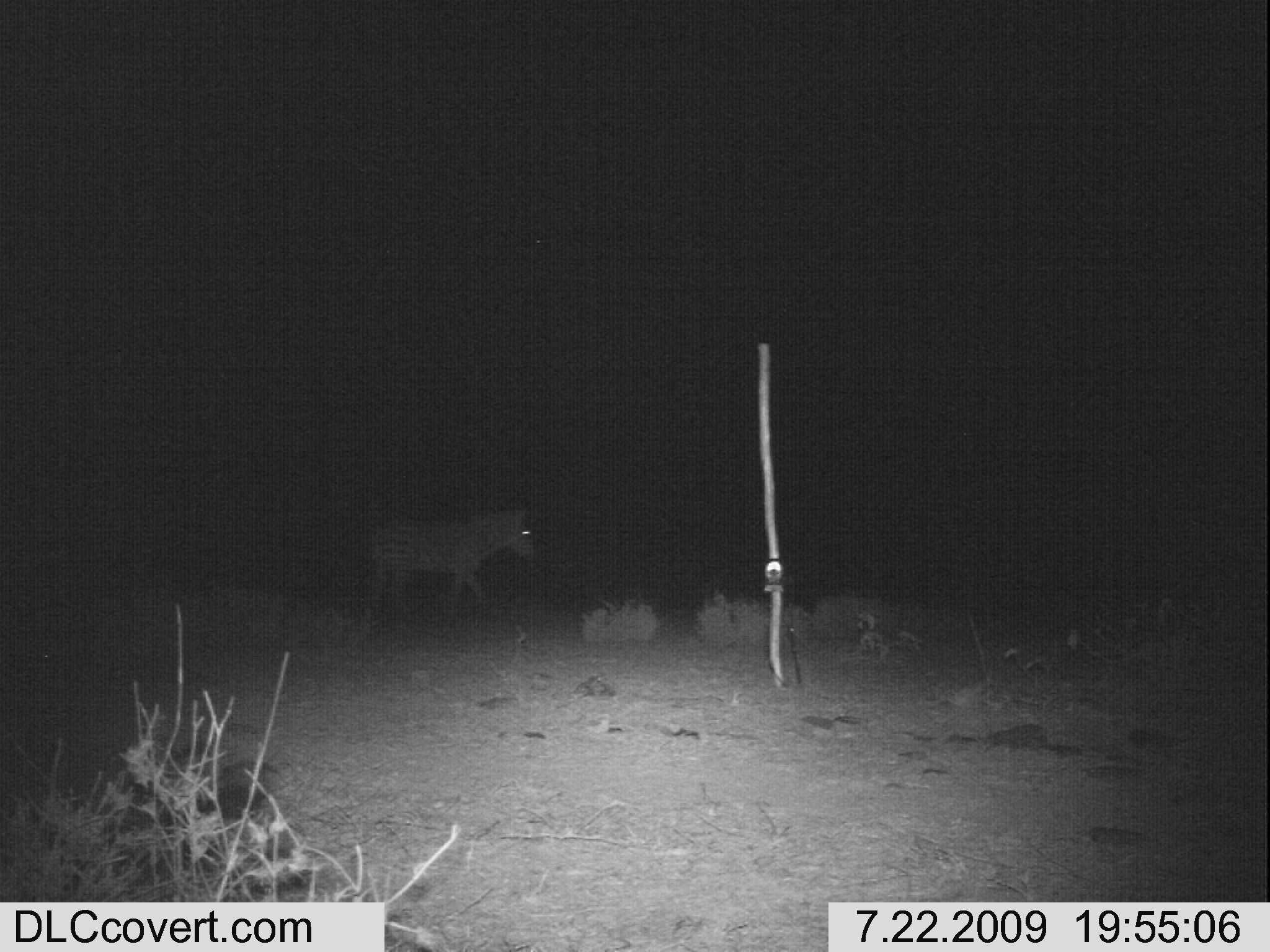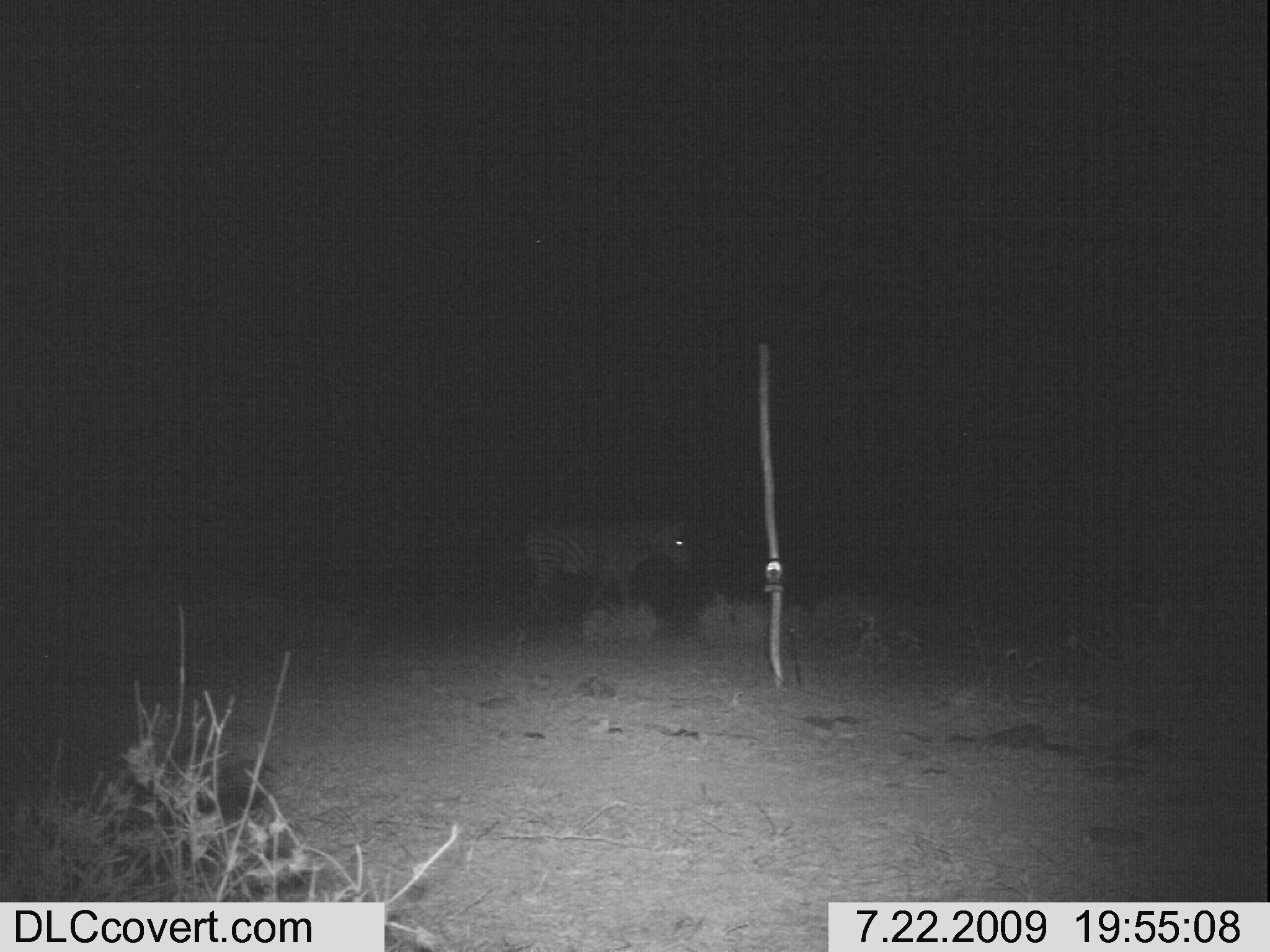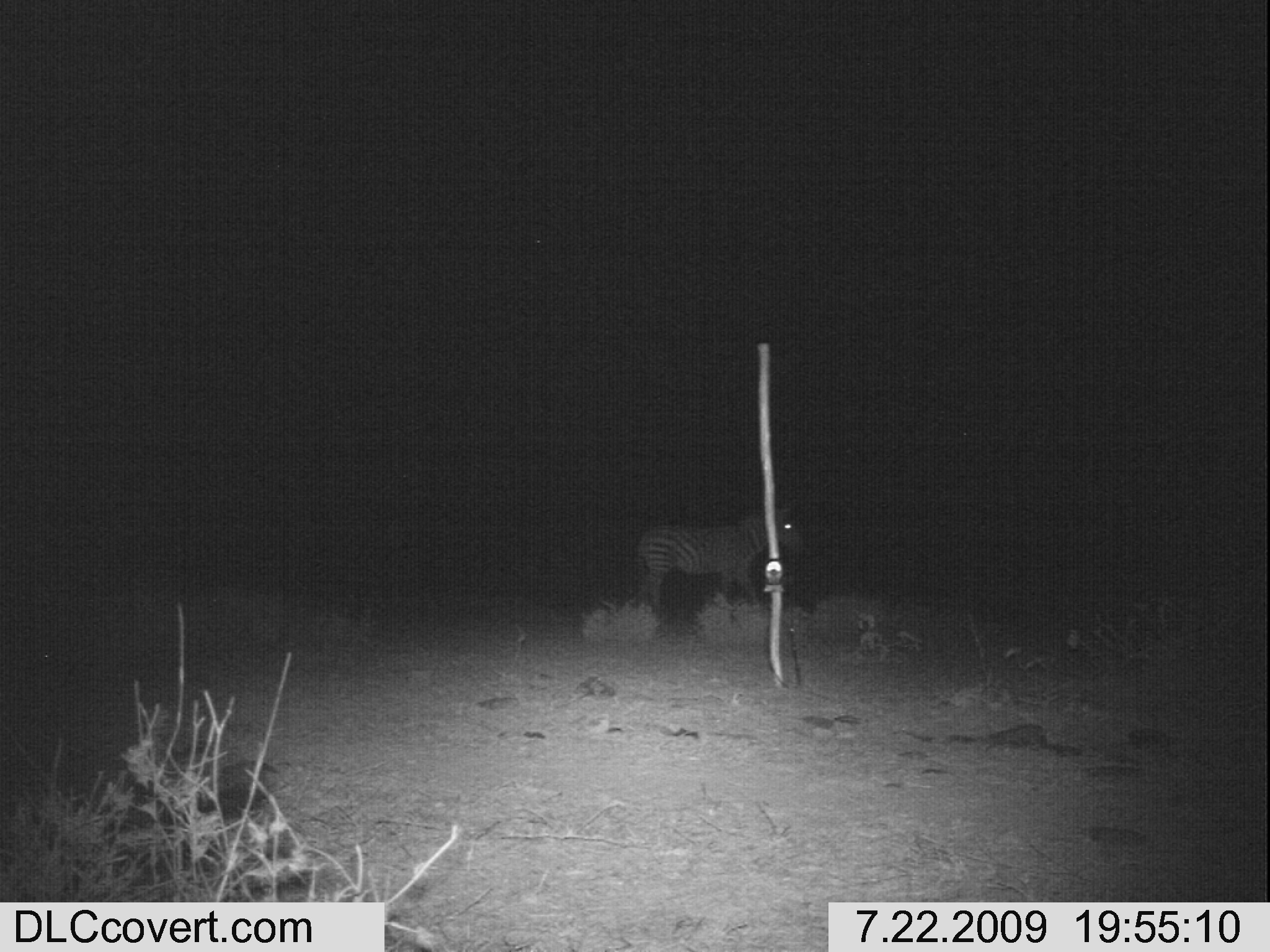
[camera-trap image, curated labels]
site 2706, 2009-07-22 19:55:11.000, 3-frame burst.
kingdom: Animalia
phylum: Chordata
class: Mammalia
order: Perissodactyla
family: Equidae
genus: Equus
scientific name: Equus quagga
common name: plains zebra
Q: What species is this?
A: Equus quagga (plains zebra).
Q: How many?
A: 1.